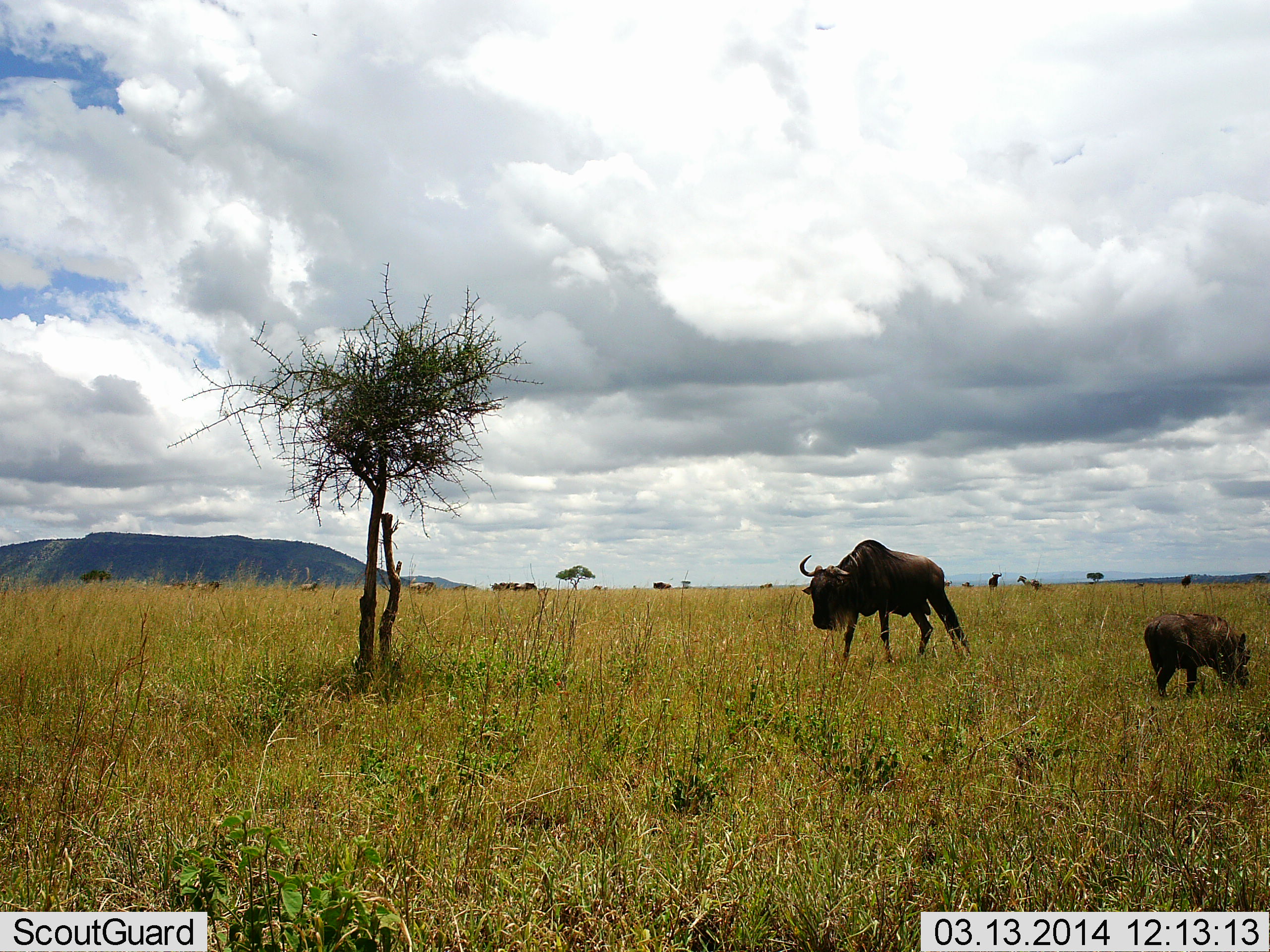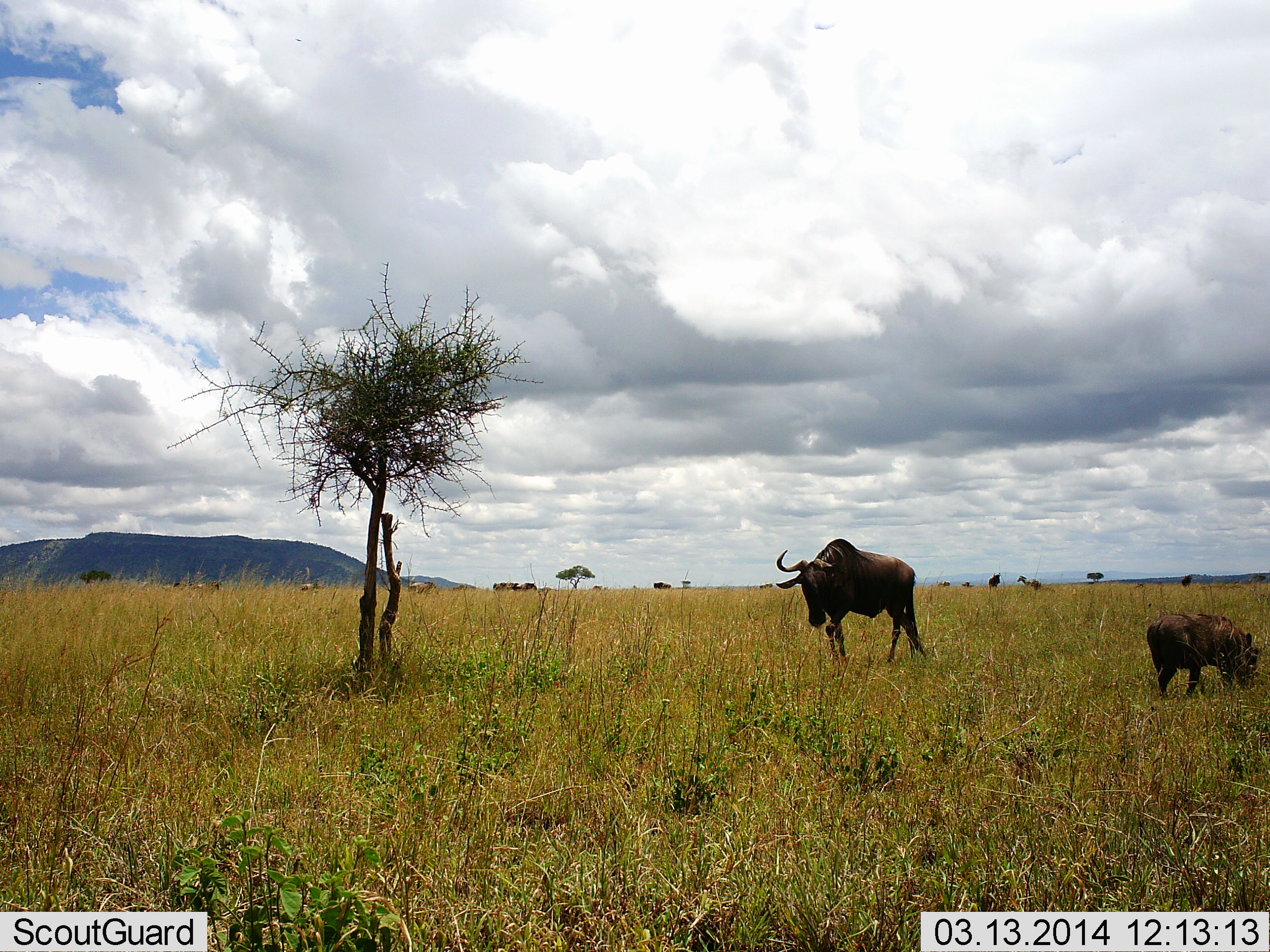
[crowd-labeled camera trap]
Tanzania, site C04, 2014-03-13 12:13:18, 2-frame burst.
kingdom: Animalia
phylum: Chordata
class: Mammalia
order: Artiodactyla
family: Suidae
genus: Phacochoerus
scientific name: Phacochoerus africanus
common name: warthog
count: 1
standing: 30%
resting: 0%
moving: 0%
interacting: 0%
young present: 0%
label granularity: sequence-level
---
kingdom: Animalia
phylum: Chordata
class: Mammalia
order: Artiodactyla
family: Bovidae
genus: Connochaetes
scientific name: Connochaetes taurinus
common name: blue wildebeest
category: wildebeest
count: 1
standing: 36%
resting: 9%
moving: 82%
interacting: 0%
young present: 0%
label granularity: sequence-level